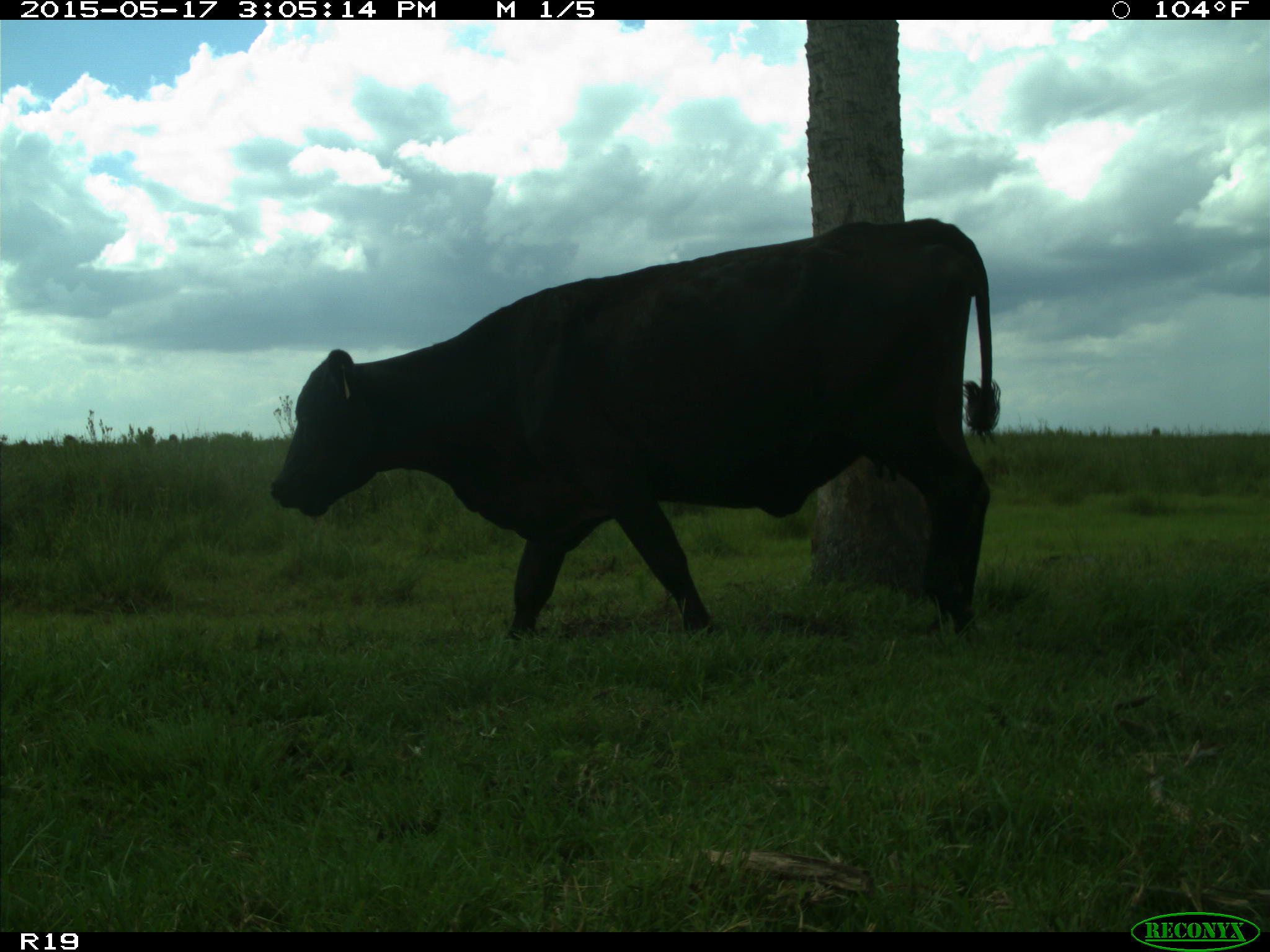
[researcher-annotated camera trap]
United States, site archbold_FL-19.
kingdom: Animalia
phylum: Chordata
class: Mammalia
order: Artiodactyla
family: Bovidae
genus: Bos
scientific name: Bos taurus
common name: domestic cow